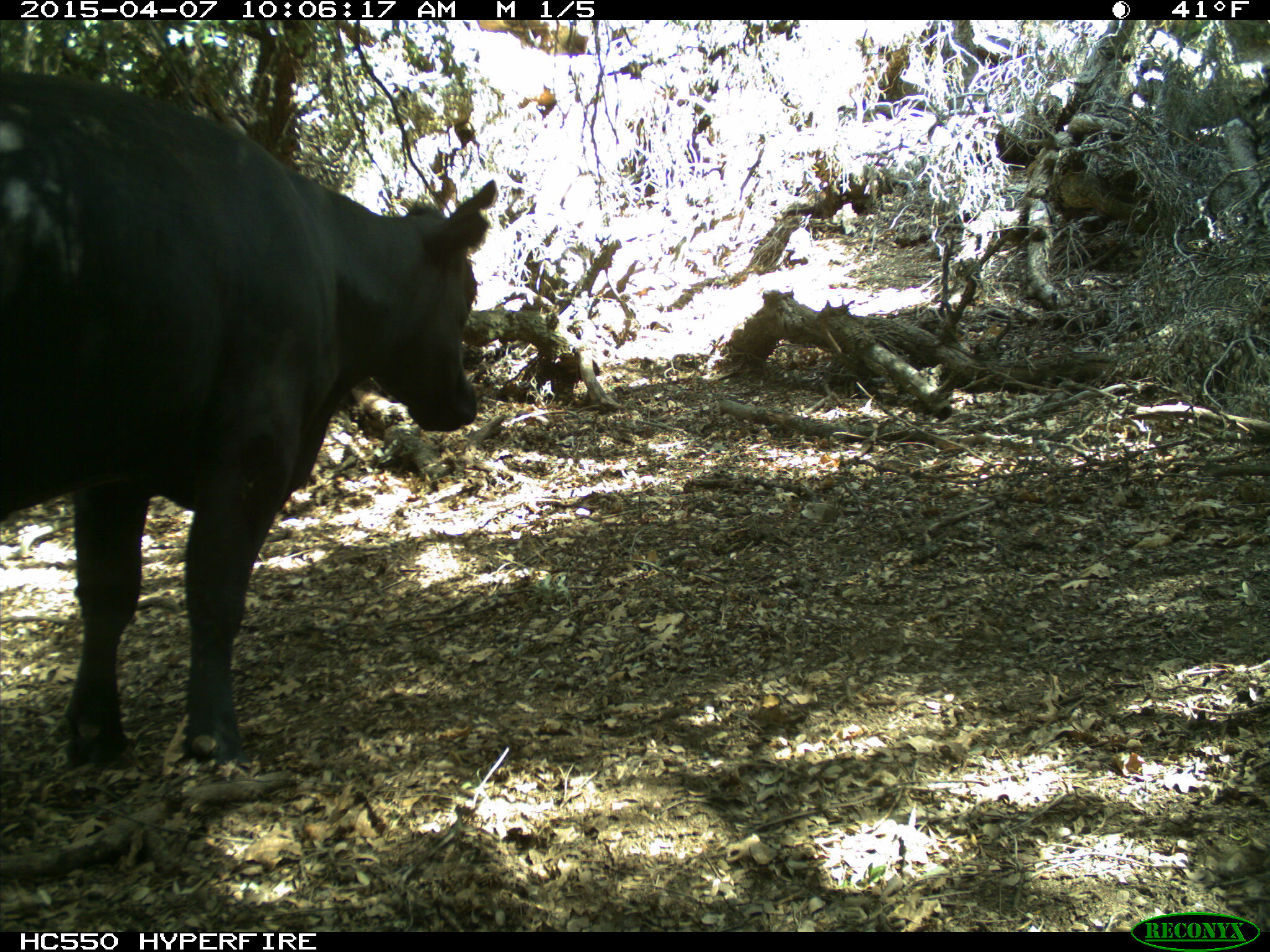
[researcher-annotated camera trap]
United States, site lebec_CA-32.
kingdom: Animalia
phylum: Chordata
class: Mammalia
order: Artiodactyla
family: Bovidae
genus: Bos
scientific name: Bos taurus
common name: domestic cow